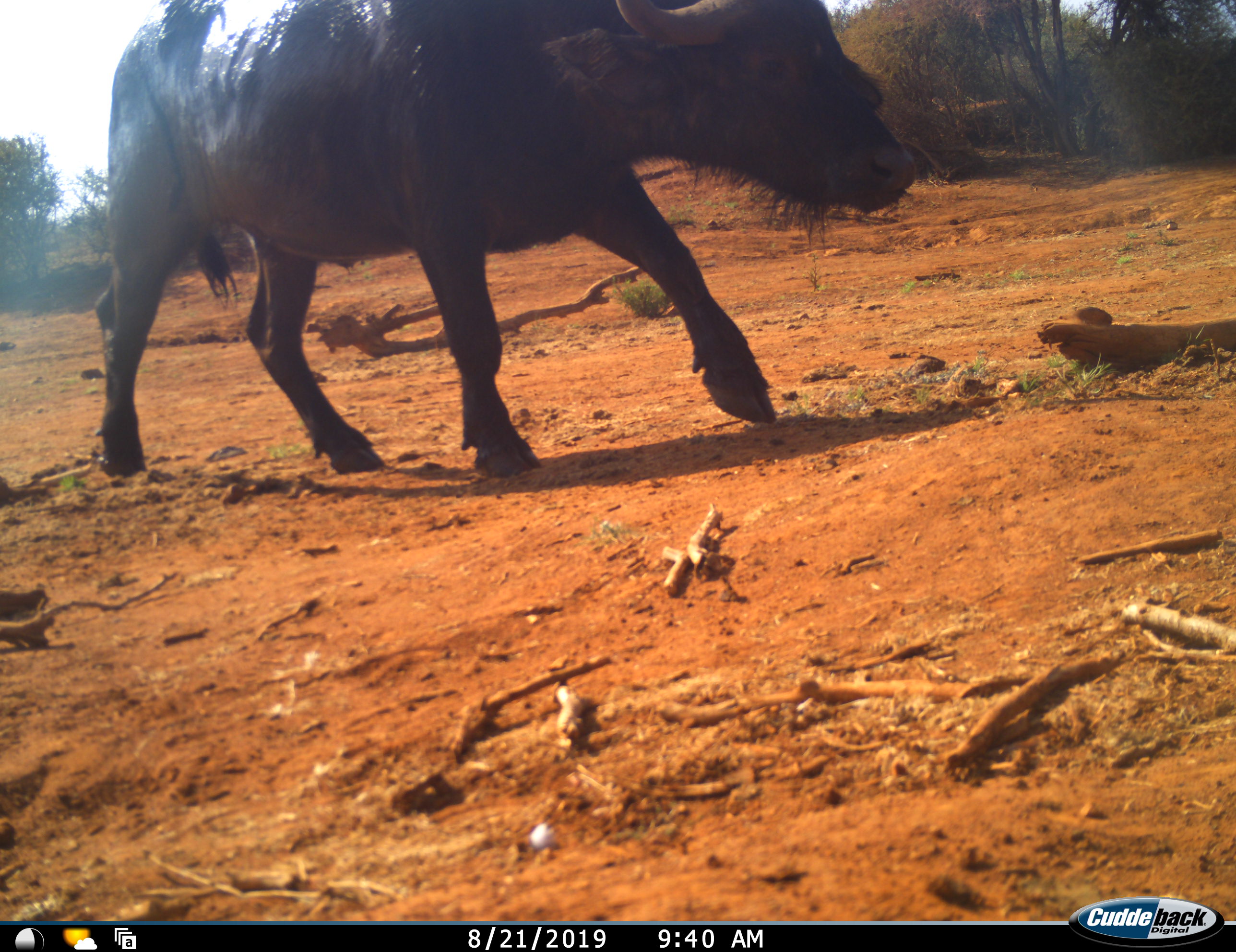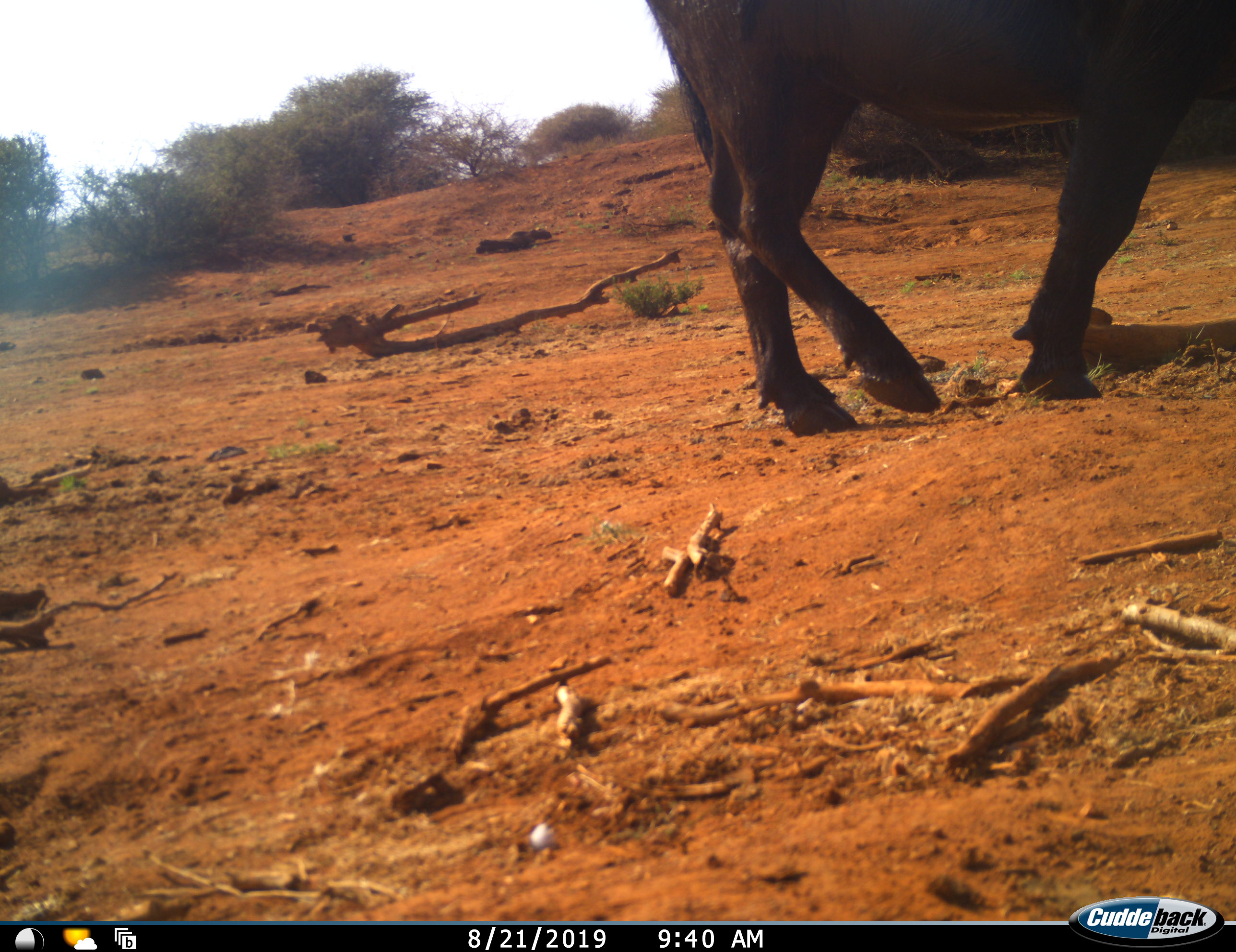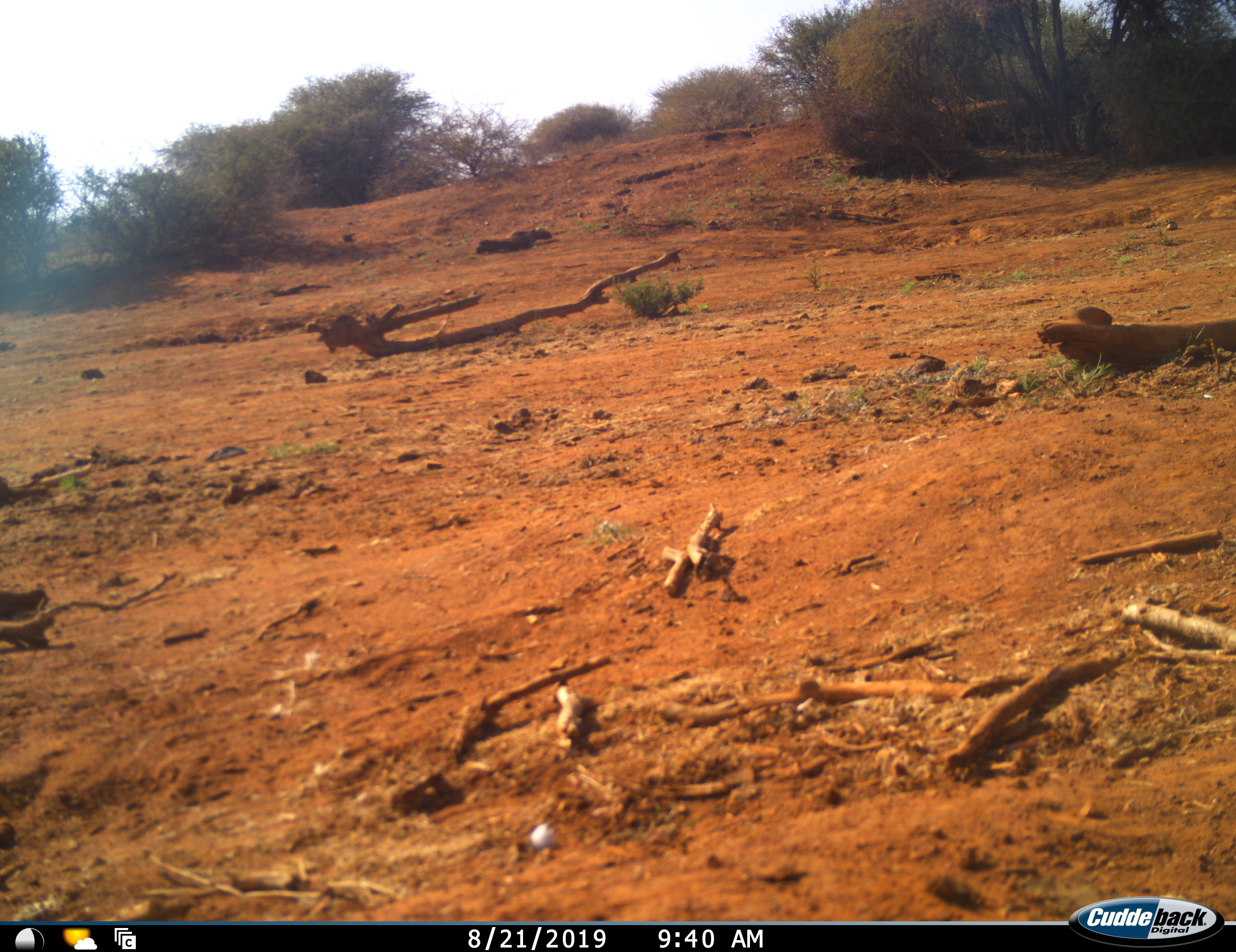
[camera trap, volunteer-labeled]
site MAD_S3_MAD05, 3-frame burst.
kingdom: Animalia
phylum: Chordata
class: Mammalia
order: Artiodactyla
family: Bovidae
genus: Syncerus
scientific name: Syncerus caffer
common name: african buffalo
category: buffalo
Buffalo (african buffalo) (Syncerus caffer), count 1. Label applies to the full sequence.